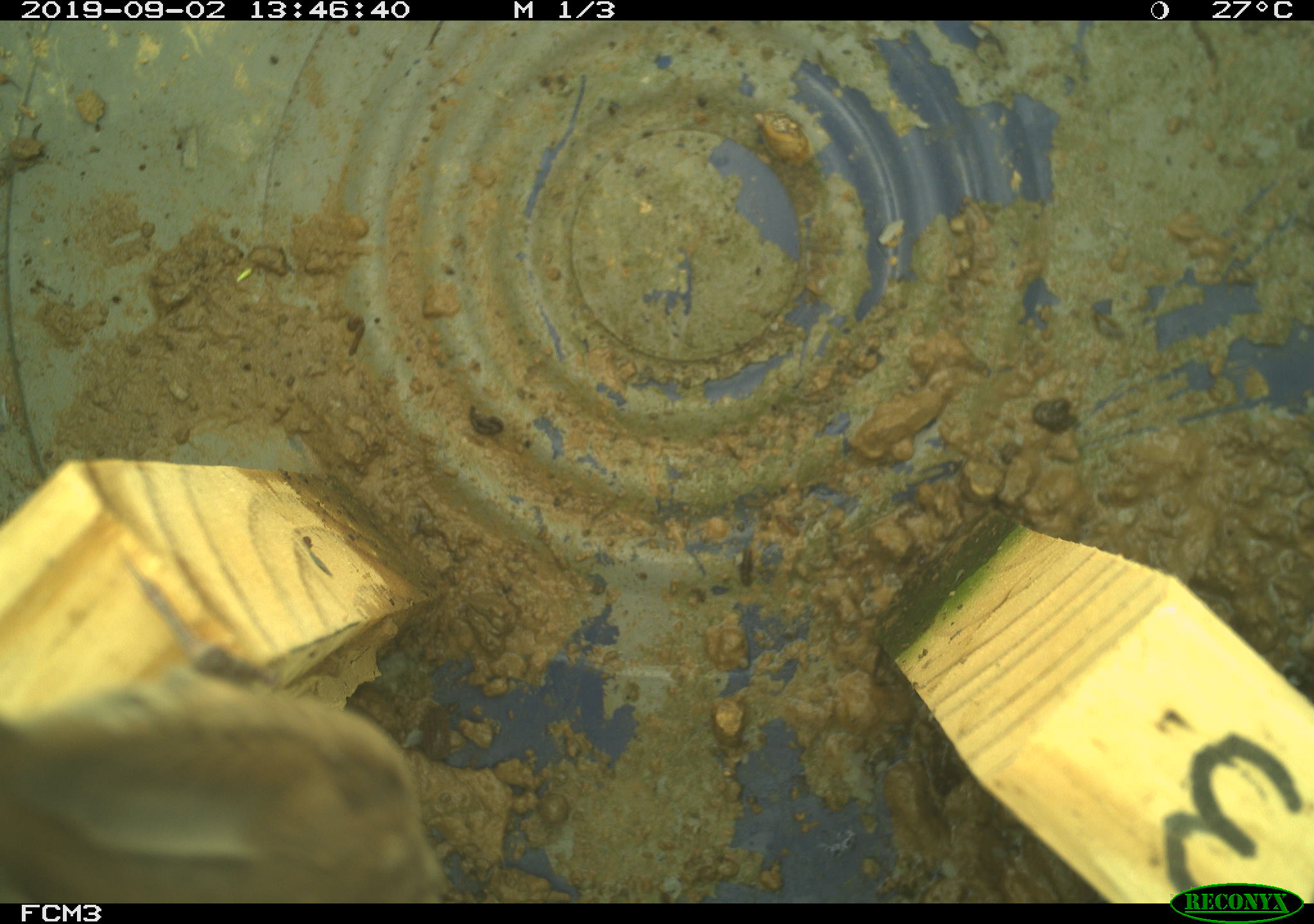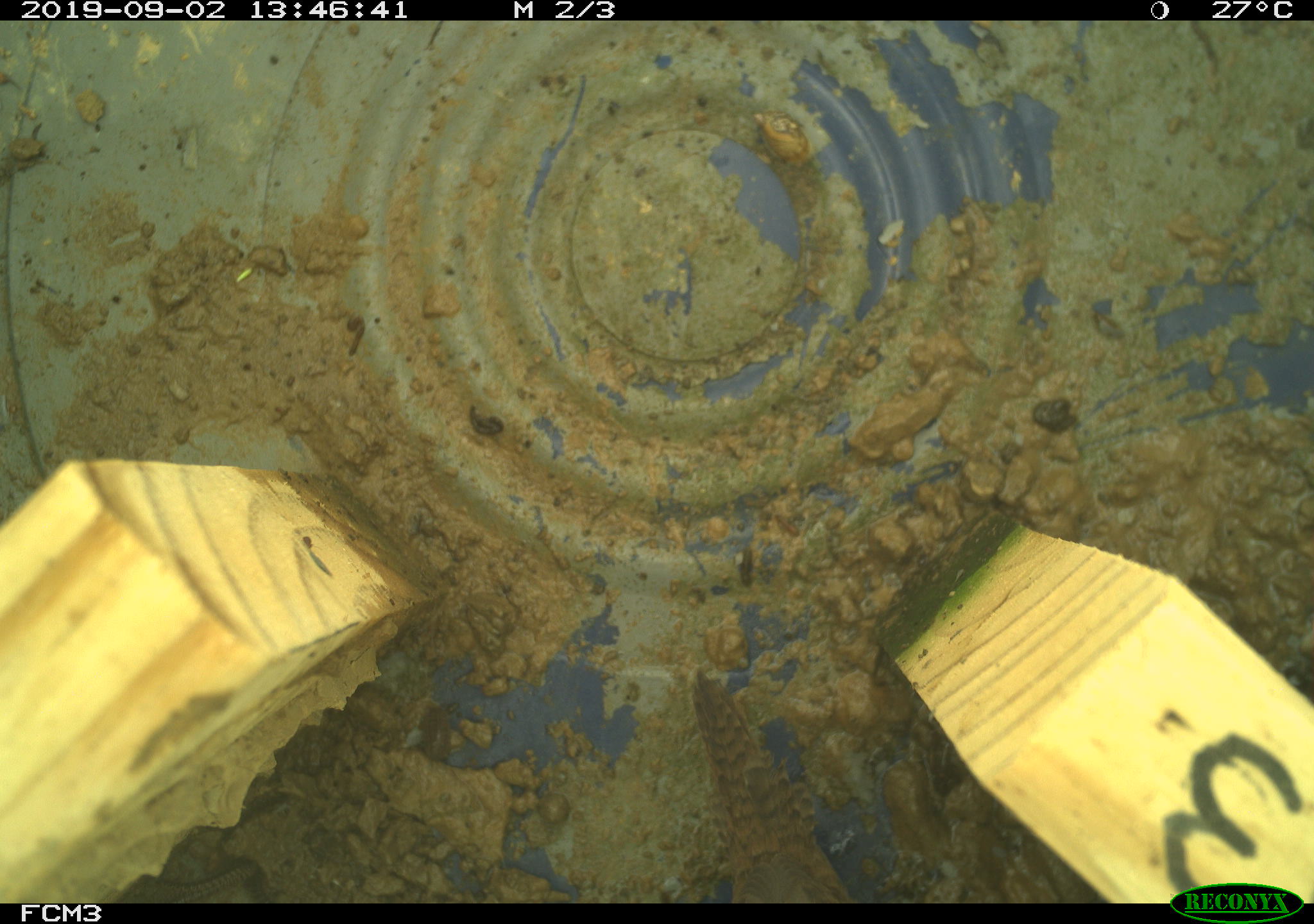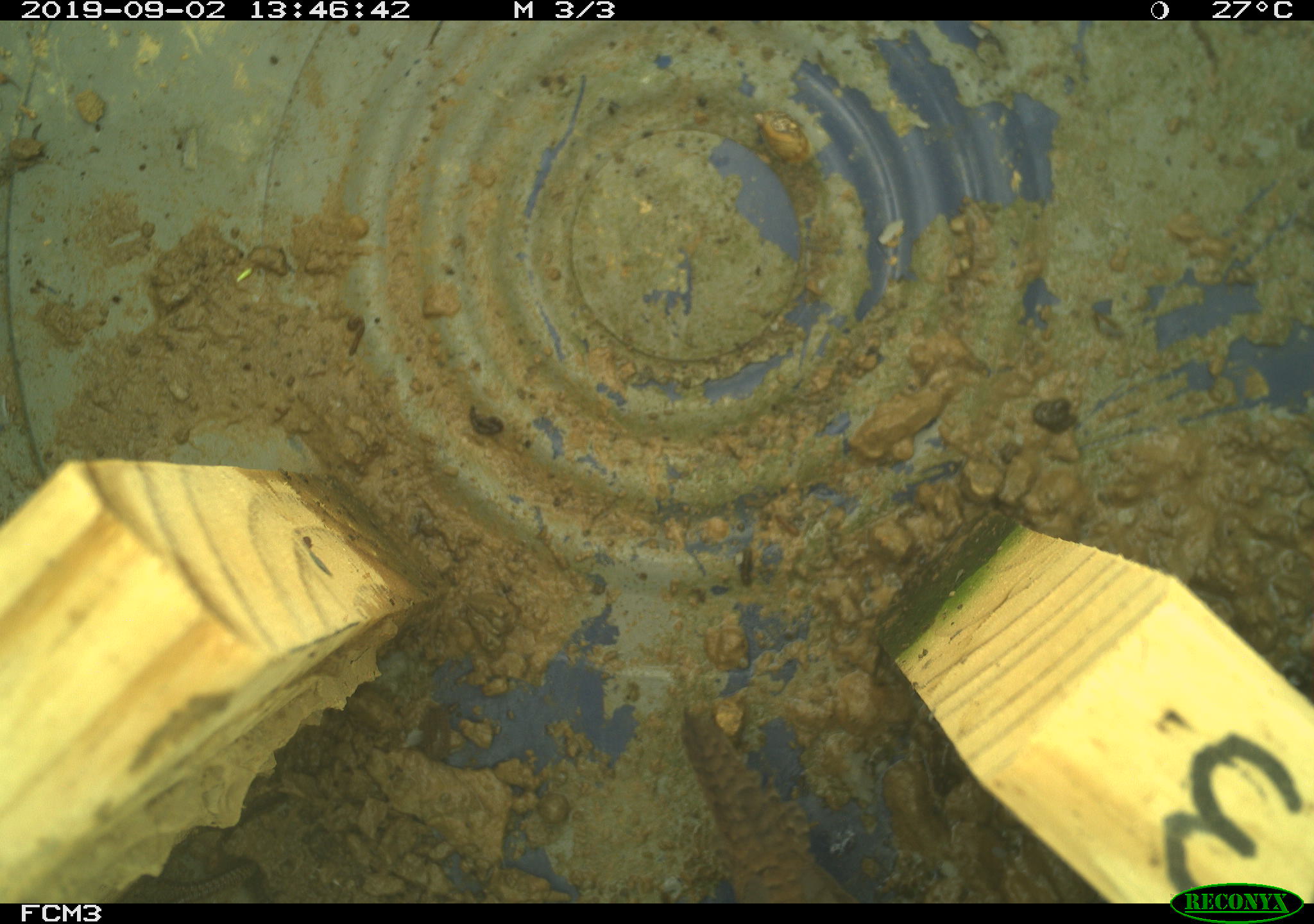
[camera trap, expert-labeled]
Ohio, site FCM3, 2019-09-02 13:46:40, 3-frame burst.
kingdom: Animalia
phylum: Chordata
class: Aves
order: Passeriformes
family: Troglodytidae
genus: Troglodytes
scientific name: Troglodytes aedon aedon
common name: northern house wren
Northern house wren (Troglodytes aedon aedon).